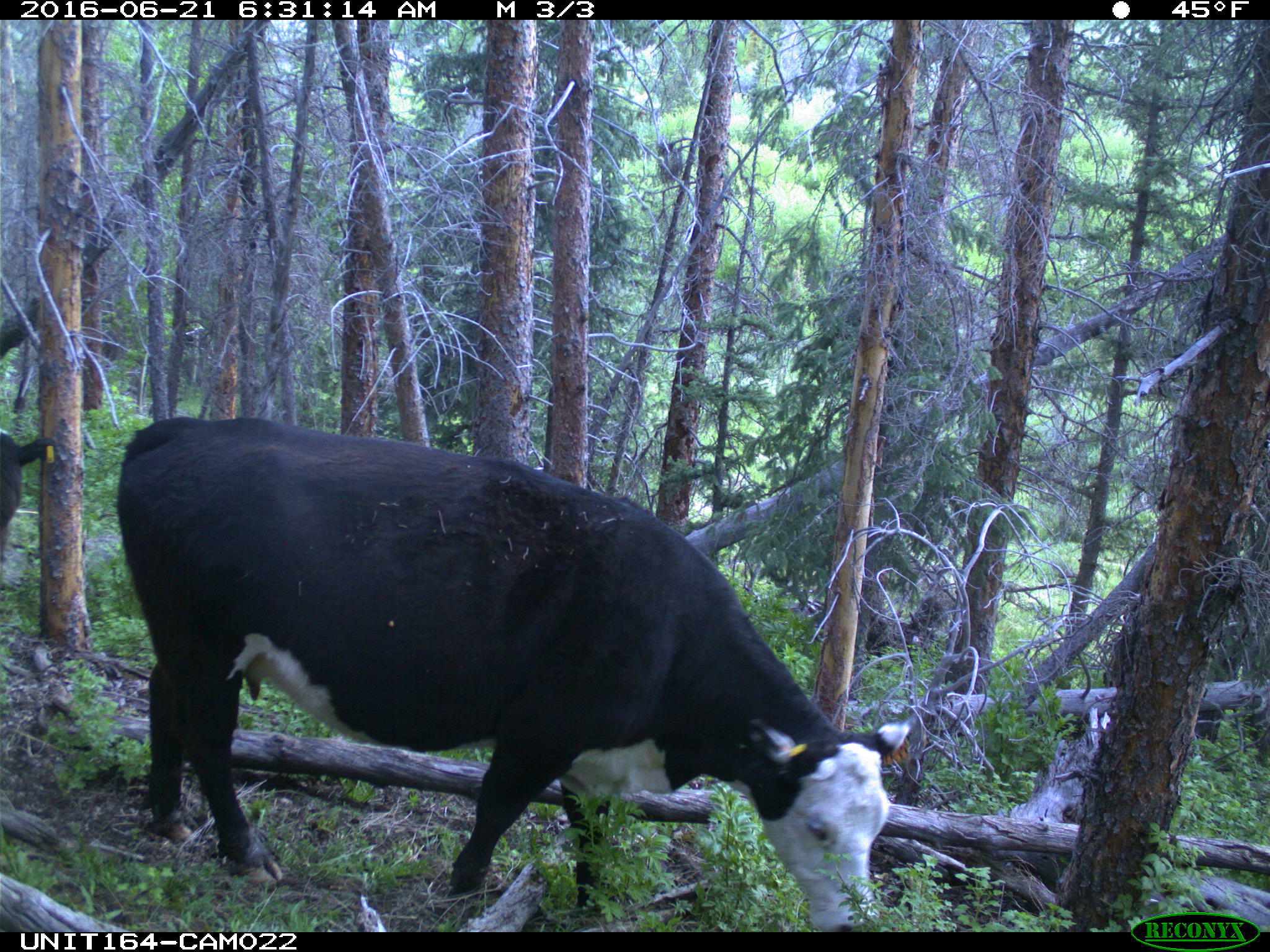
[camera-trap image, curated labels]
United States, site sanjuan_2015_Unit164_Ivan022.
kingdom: Animalia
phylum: Chordata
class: Mammalia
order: Artiodactyla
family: Bovidae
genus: Bos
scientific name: Bos taurus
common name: domestic cow